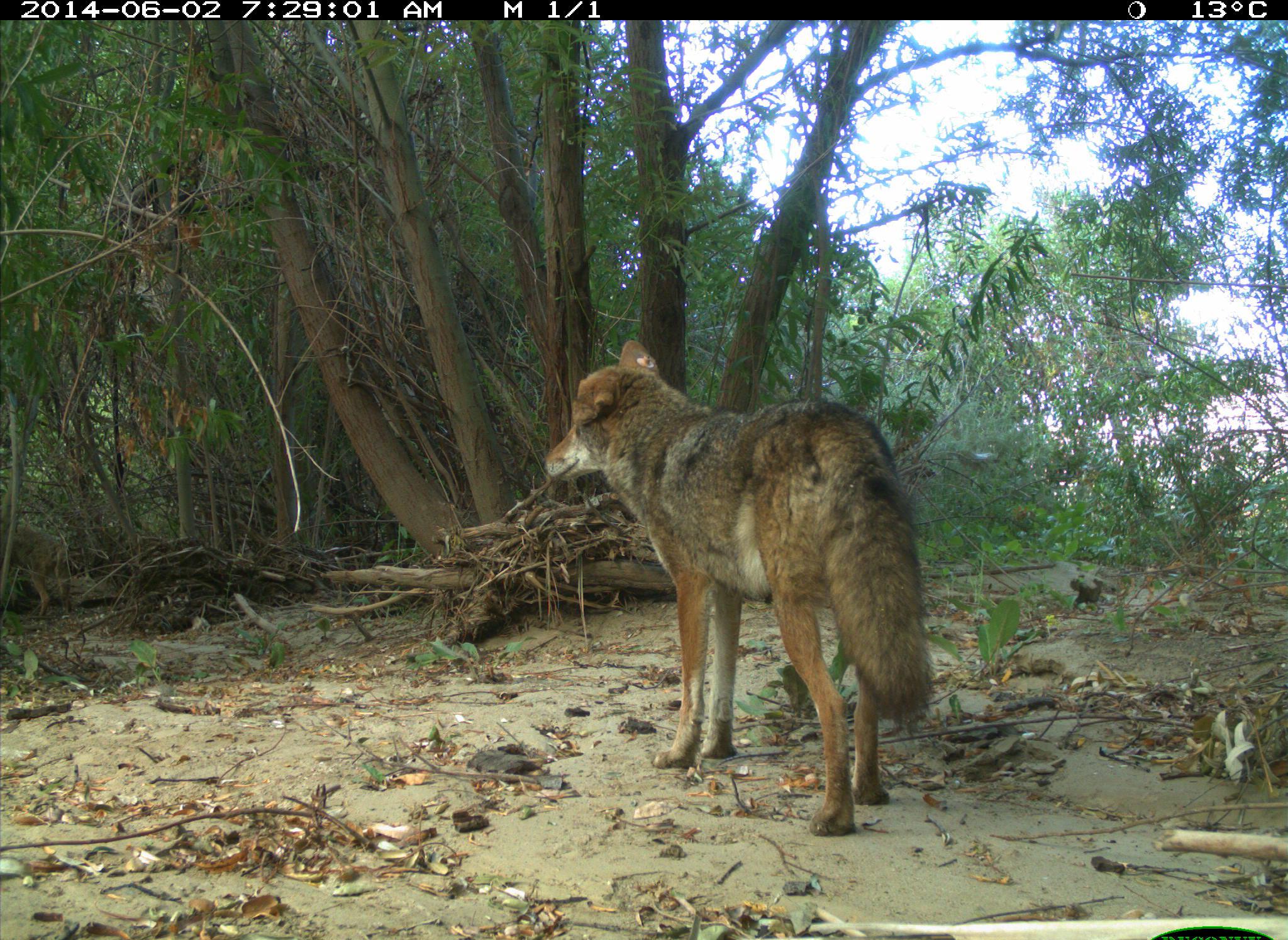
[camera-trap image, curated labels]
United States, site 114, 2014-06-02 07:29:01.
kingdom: Animalia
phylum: Chordata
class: Mammalia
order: Carnivora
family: Canidae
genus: Canis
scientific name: Canis latrans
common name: coyote